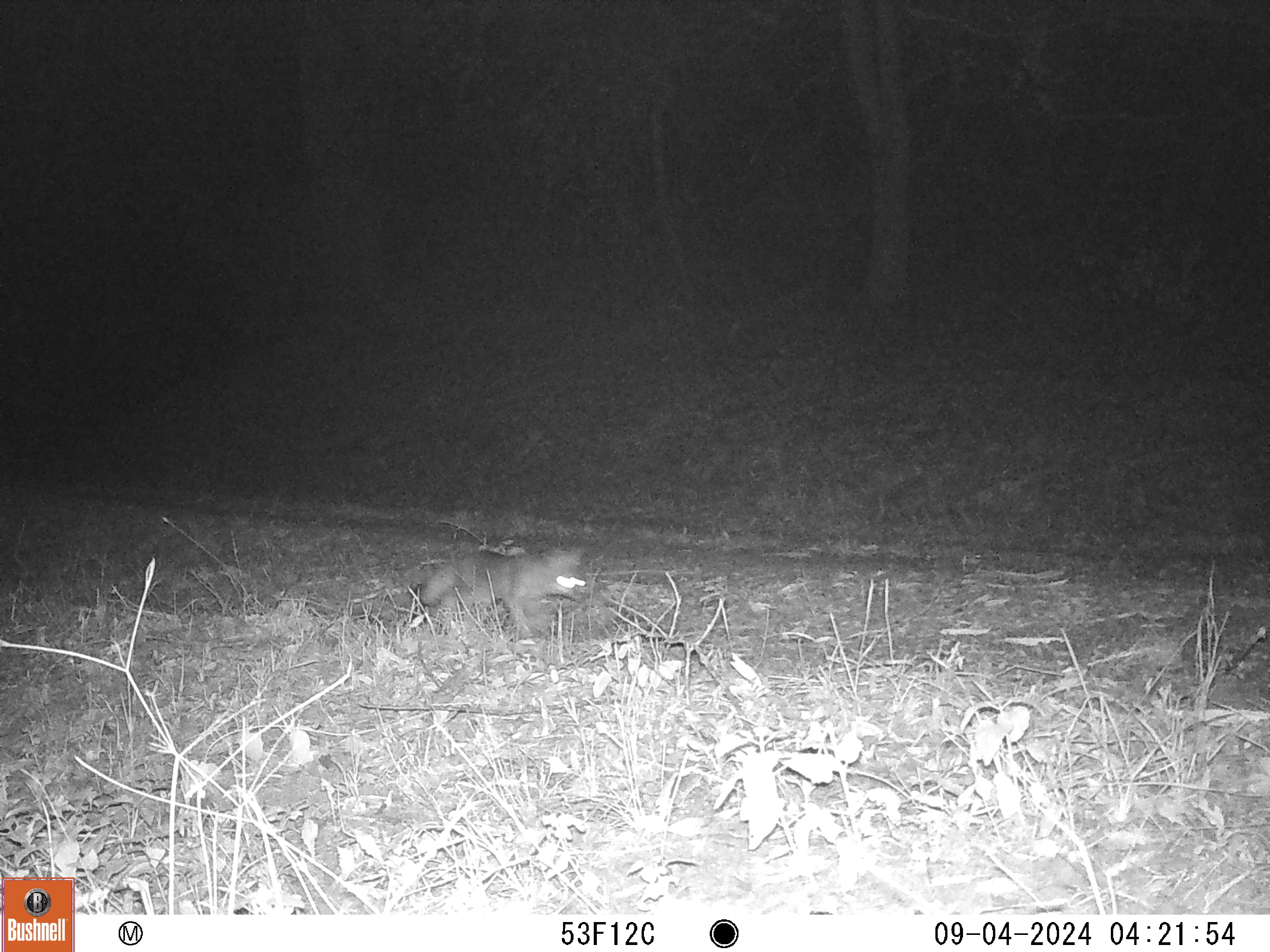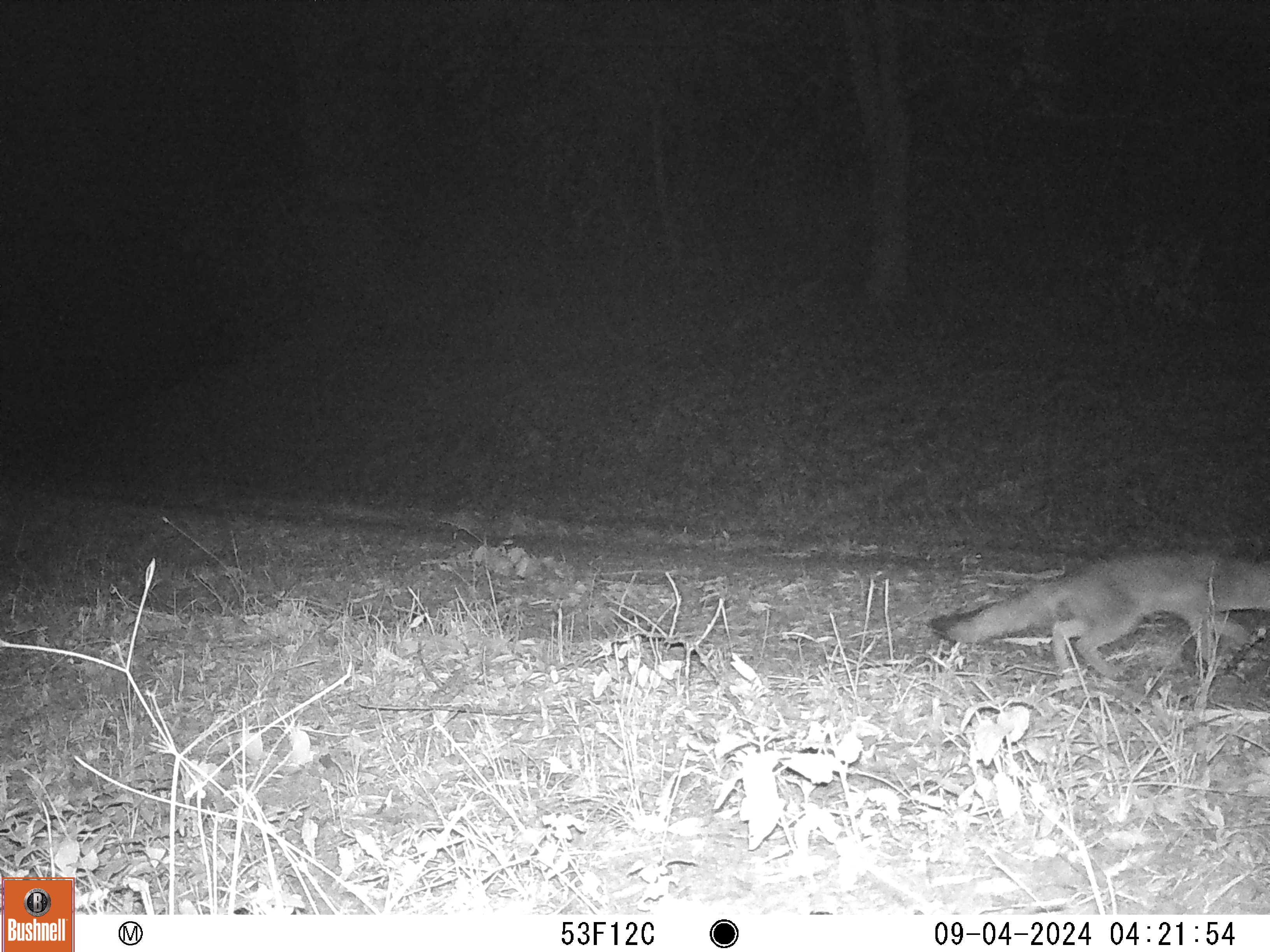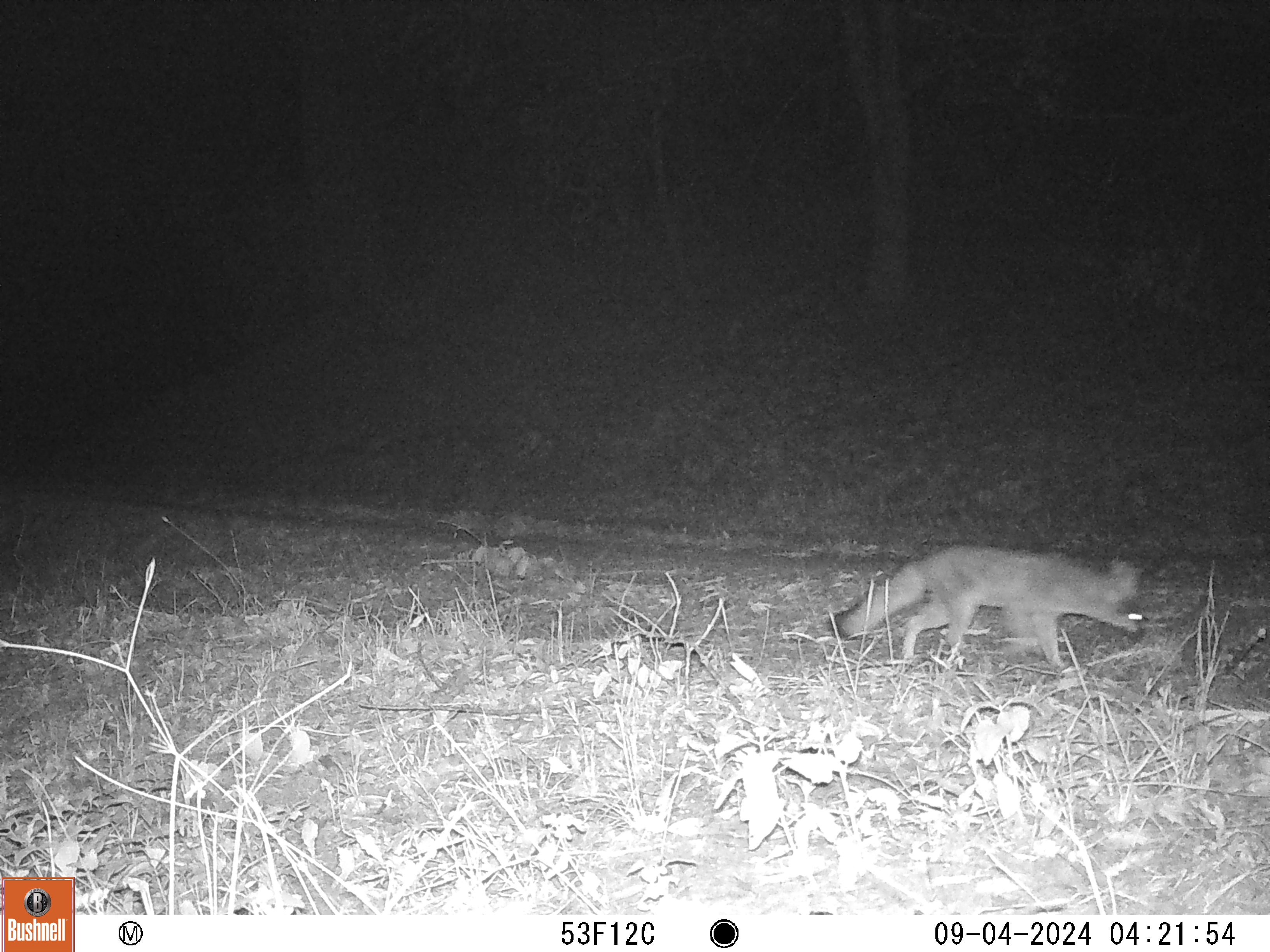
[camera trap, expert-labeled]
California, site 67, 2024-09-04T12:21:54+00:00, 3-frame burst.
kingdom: Animalia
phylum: Chordata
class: Mammalia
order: Carnivora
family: Canidae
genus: Urocyon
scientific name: Urocyon cinereoargenteus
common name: gray fox